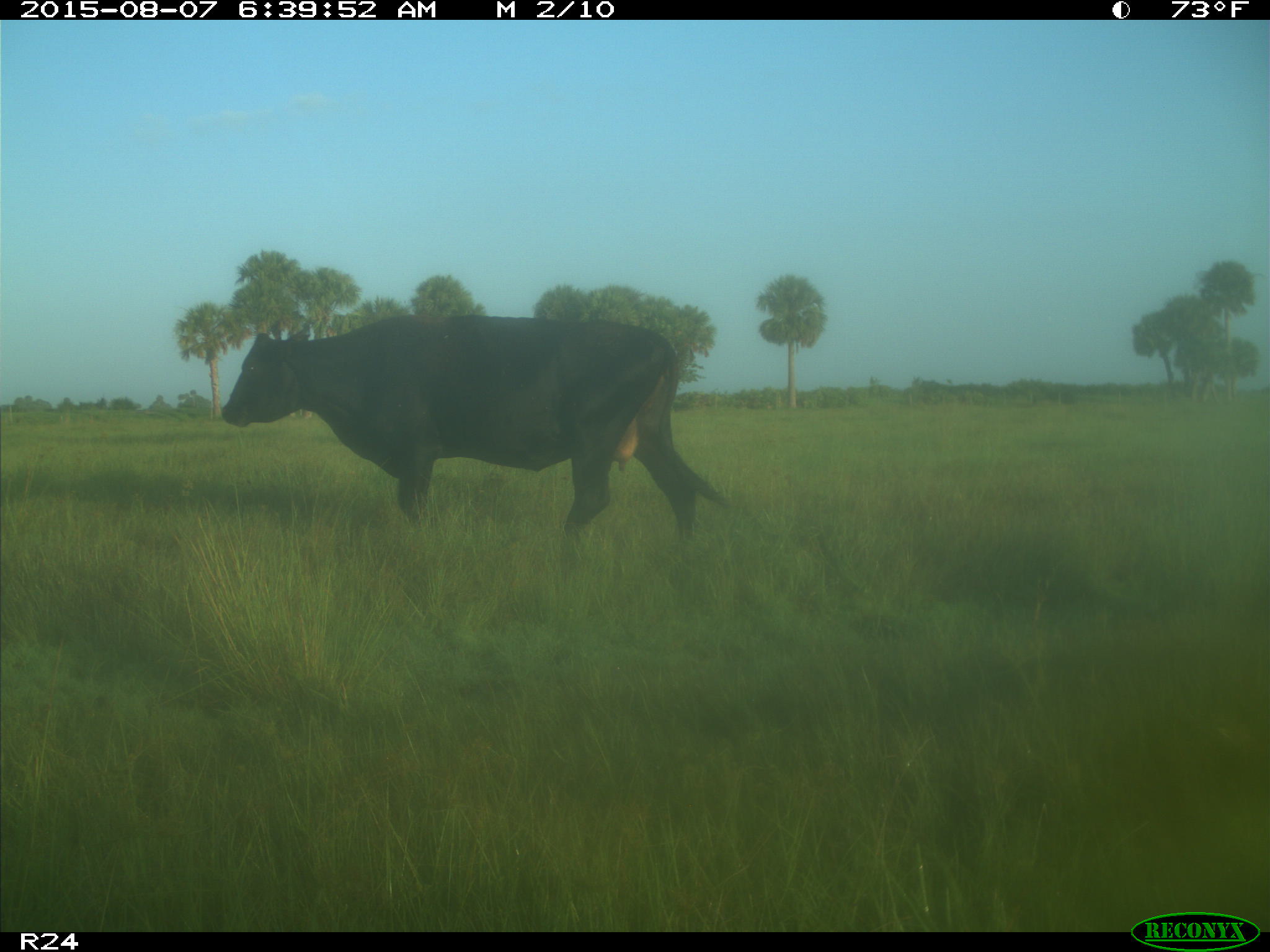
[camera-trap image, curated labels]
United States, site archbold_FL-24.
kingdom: Animalia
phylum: Chordata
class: Mammalia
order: Artiodactyla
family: Bovidae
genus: Bos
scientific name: Bos taurus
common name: domestic cow